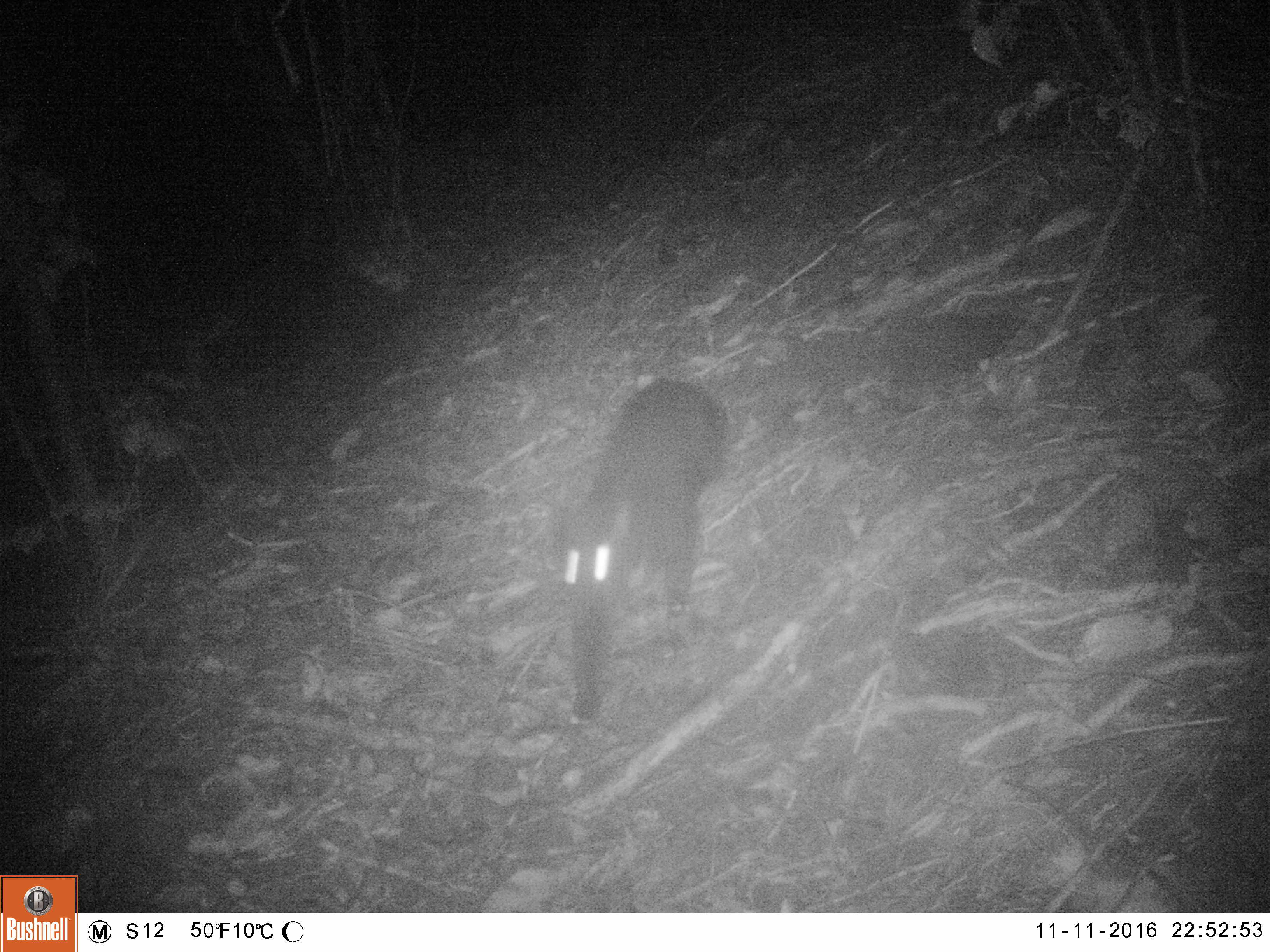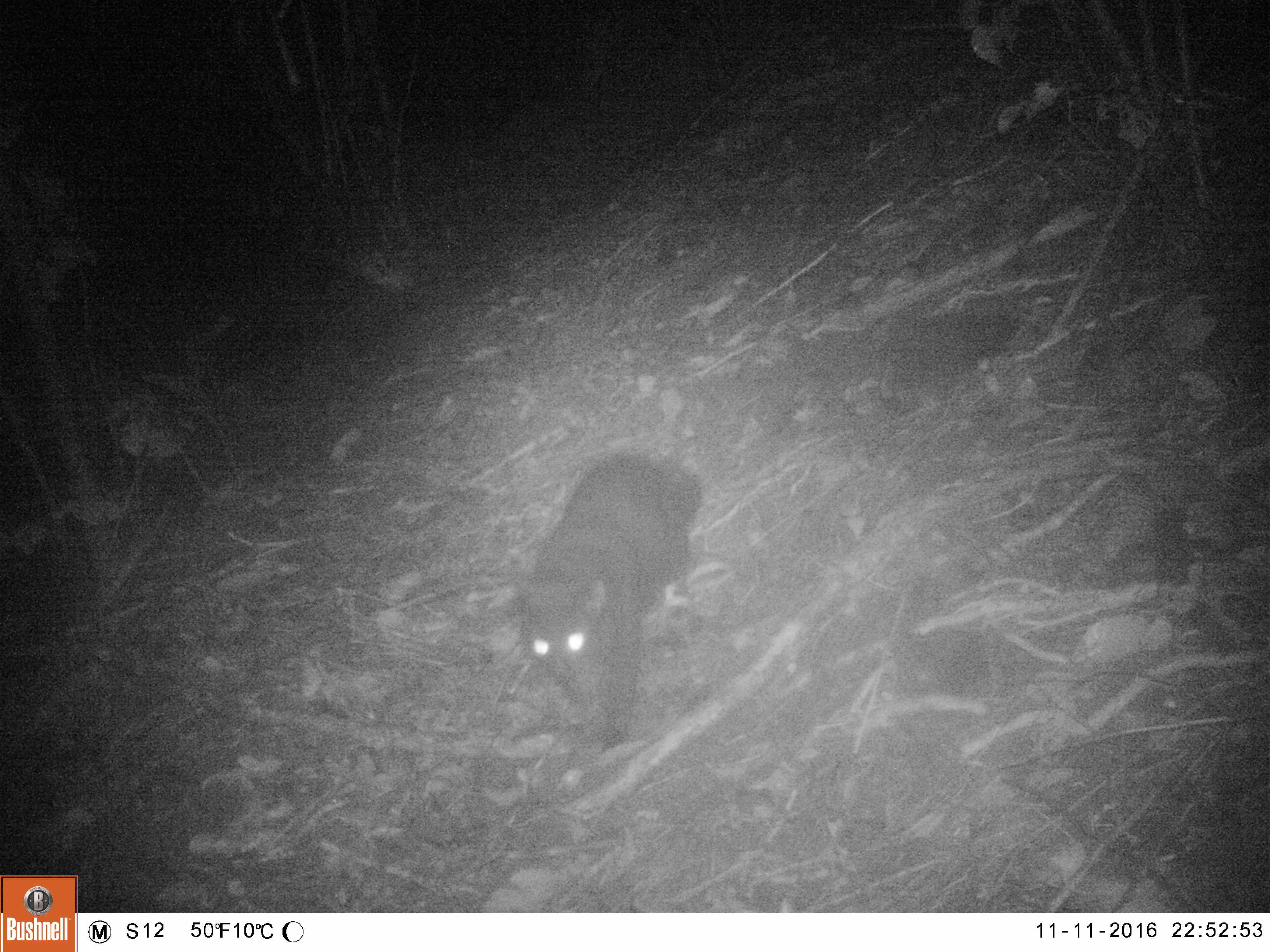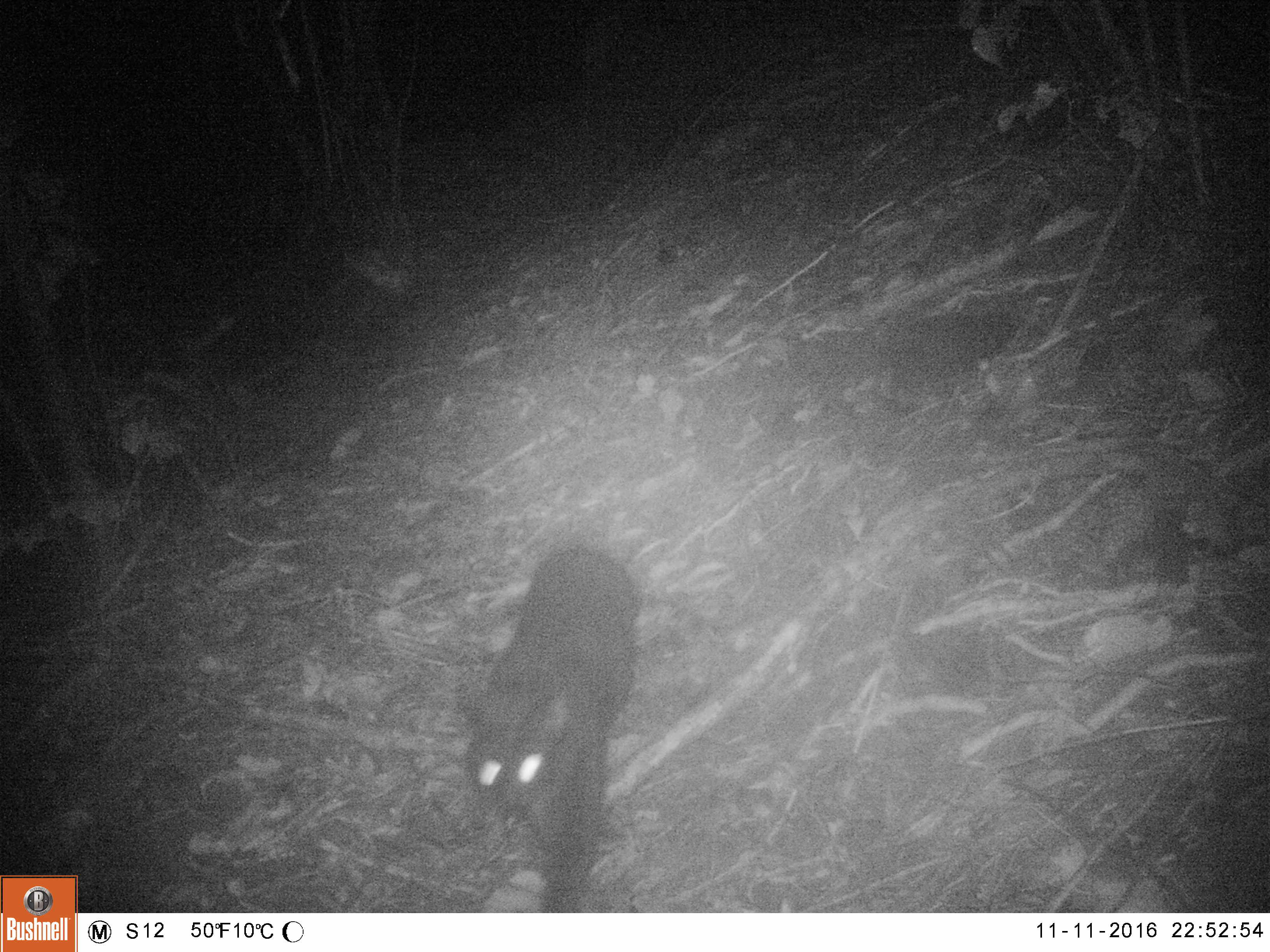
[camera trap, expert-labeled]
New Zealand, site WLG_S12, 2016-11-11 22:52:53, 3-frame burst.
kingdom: Animalia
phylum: Chordata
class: Mammalia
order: Carnivora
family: Felidae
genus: Felis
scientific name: Felis catus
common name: domestic cat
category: cat